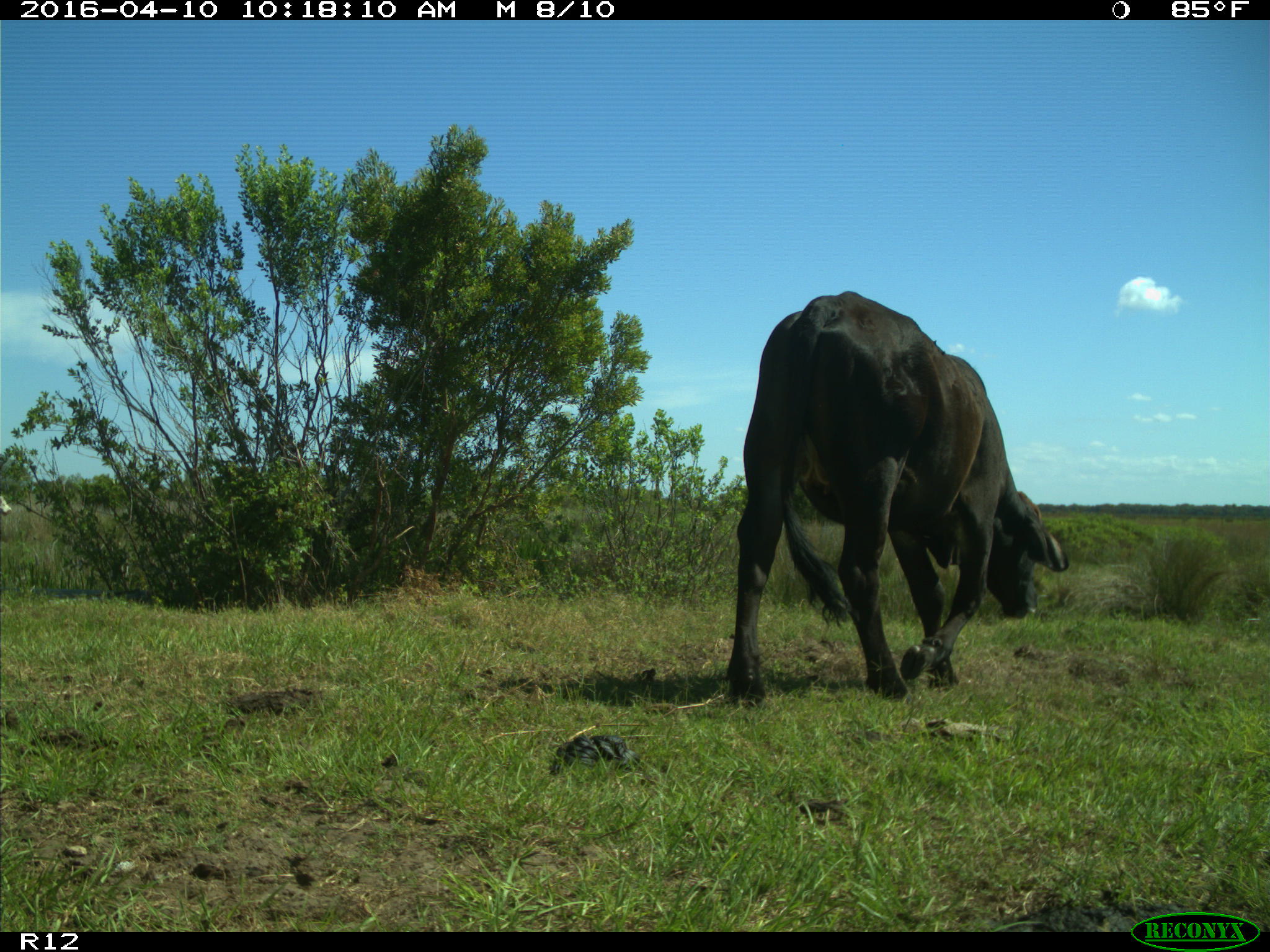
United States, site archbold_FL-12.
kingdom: Animalia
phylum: Chordata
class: Mammalia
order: Artiodactyla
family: Bovidae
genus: Bos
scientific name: Bos taurus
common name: domestic cow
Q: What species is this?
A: Bos taurus (domestic cow).